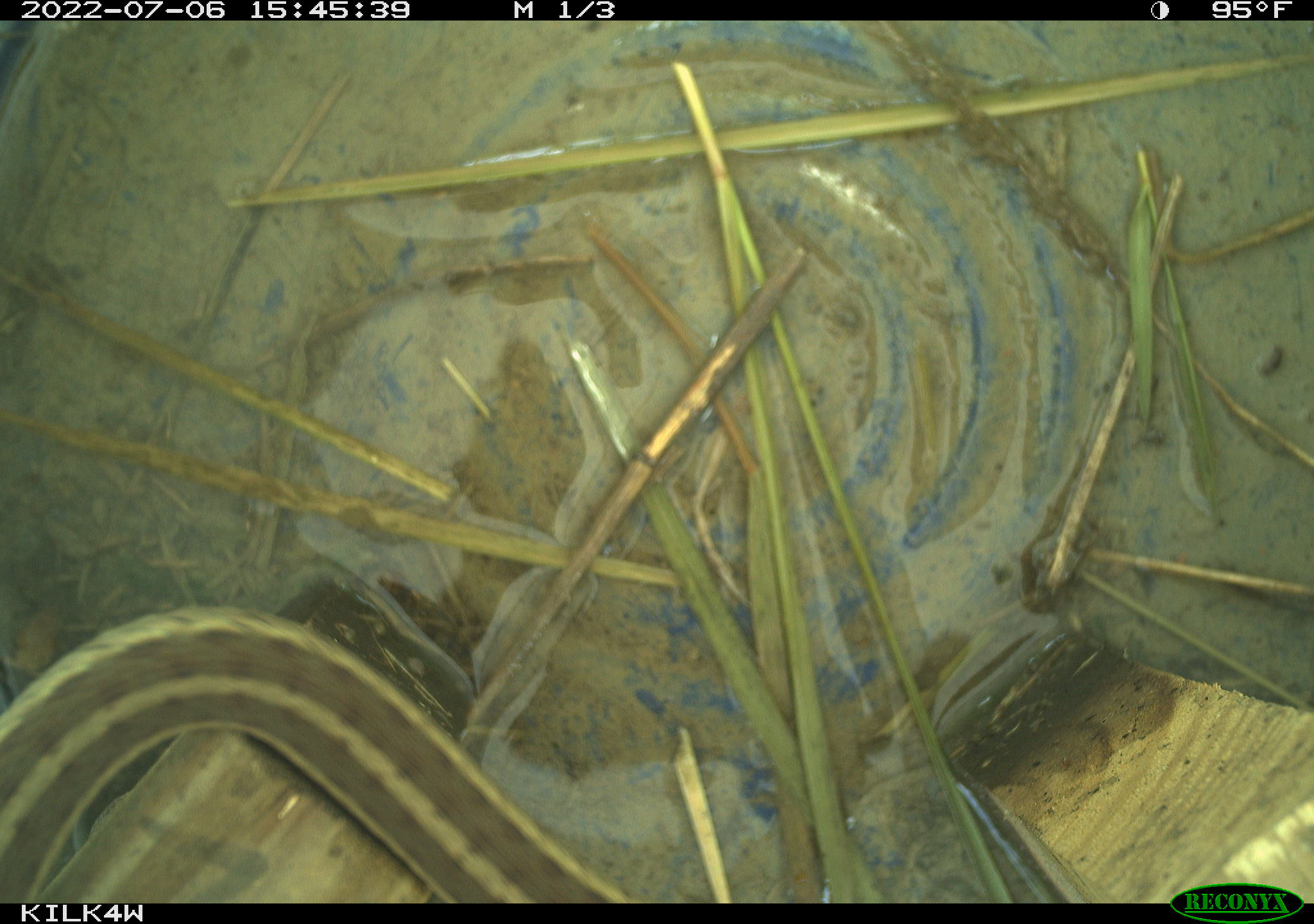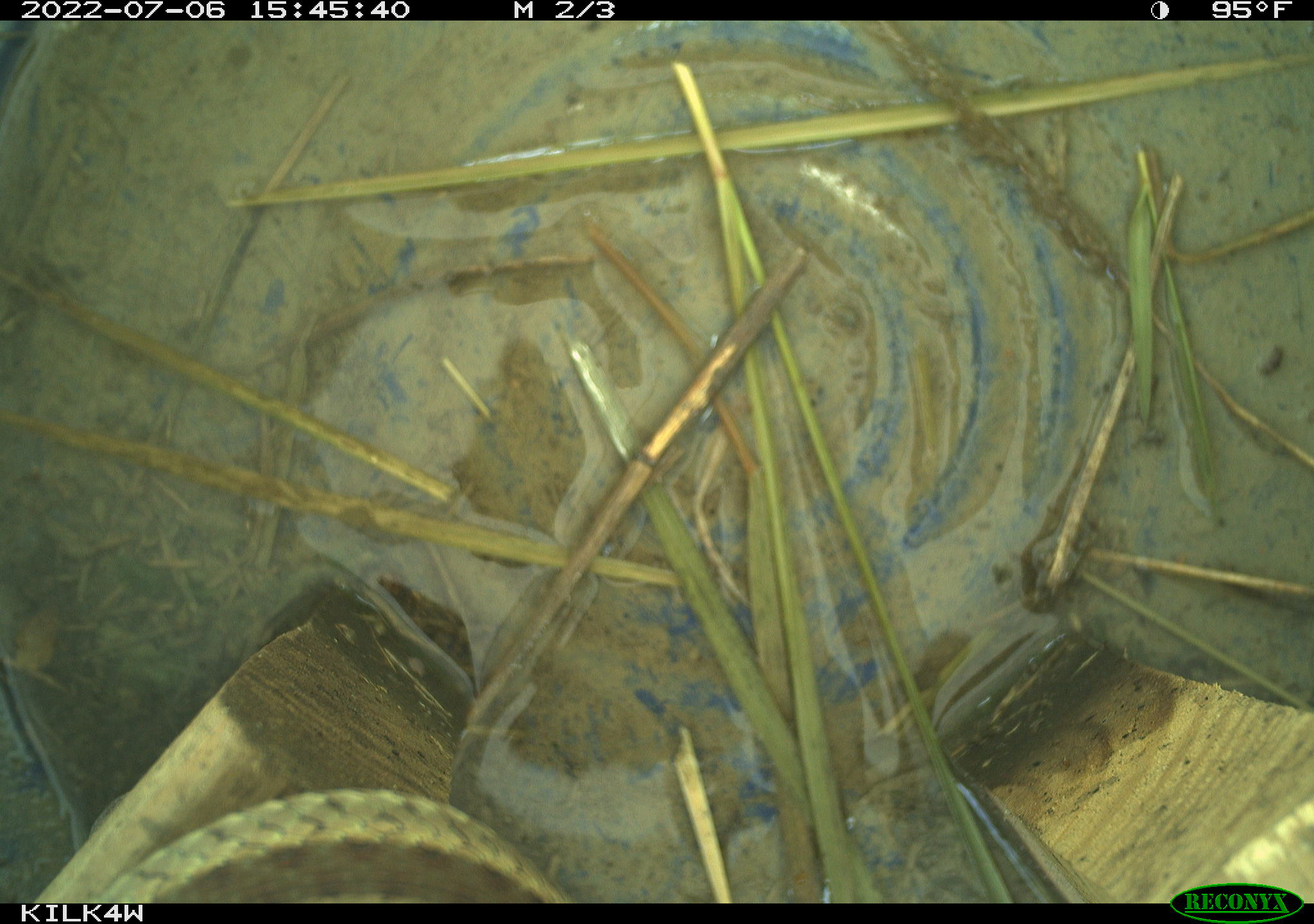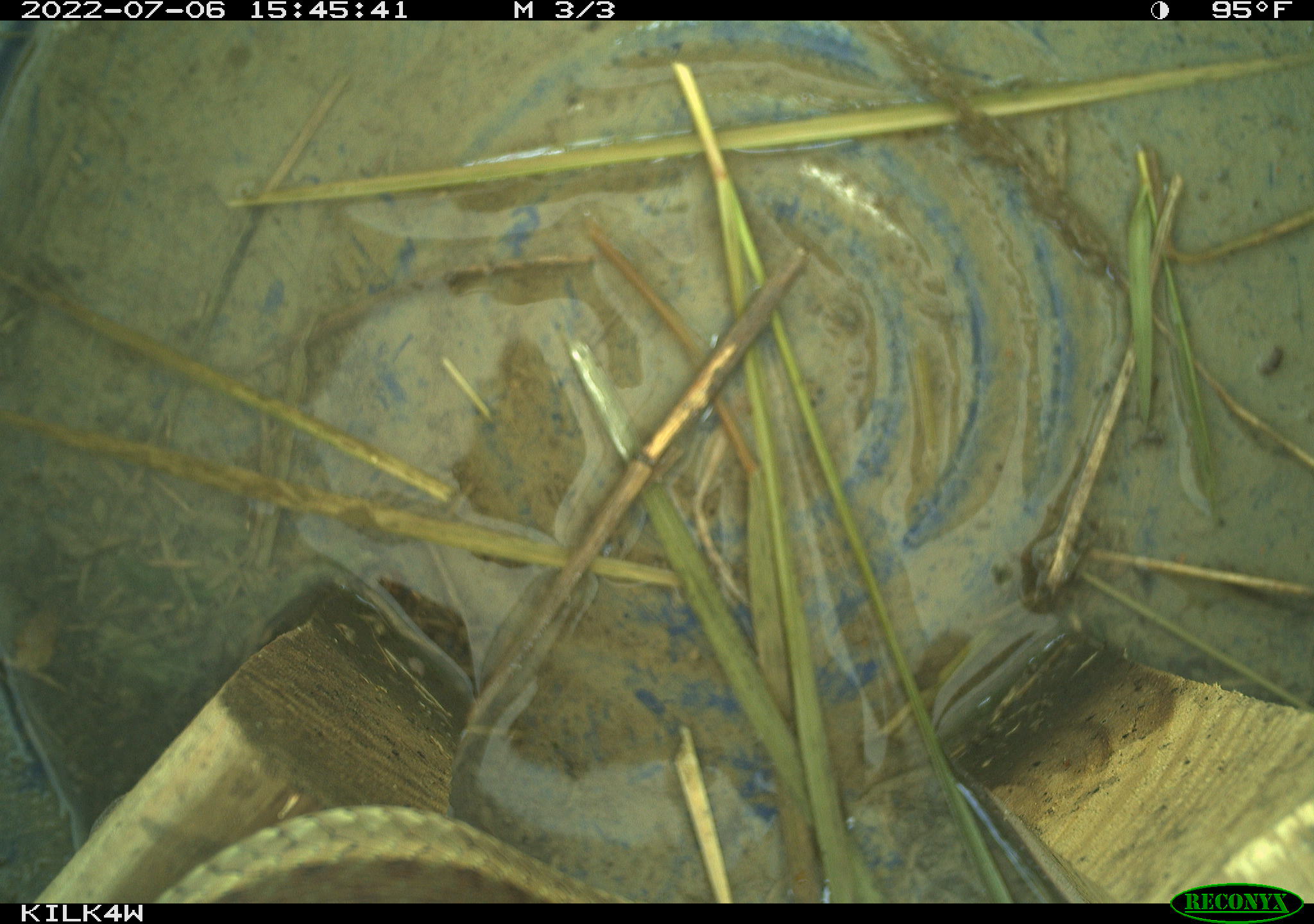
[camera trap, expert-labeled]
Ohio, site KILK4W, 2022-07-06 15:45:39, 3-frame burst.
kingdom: Animalia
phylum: Chordata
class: Reptilia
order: Squamata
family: Colubridae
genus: Thamnophis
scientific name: Thamnophis sirtalis sirtalis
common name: eastern gartersnake